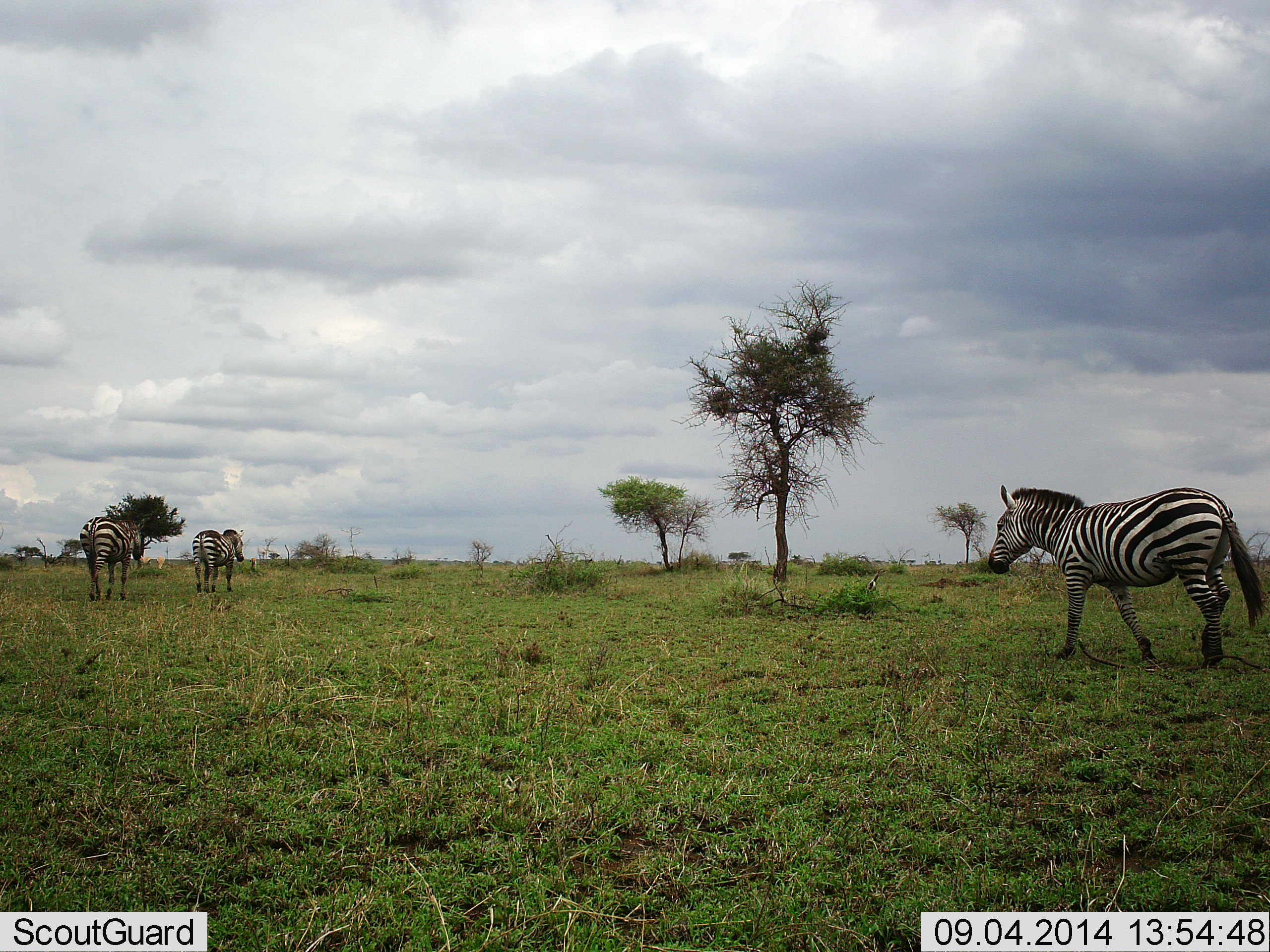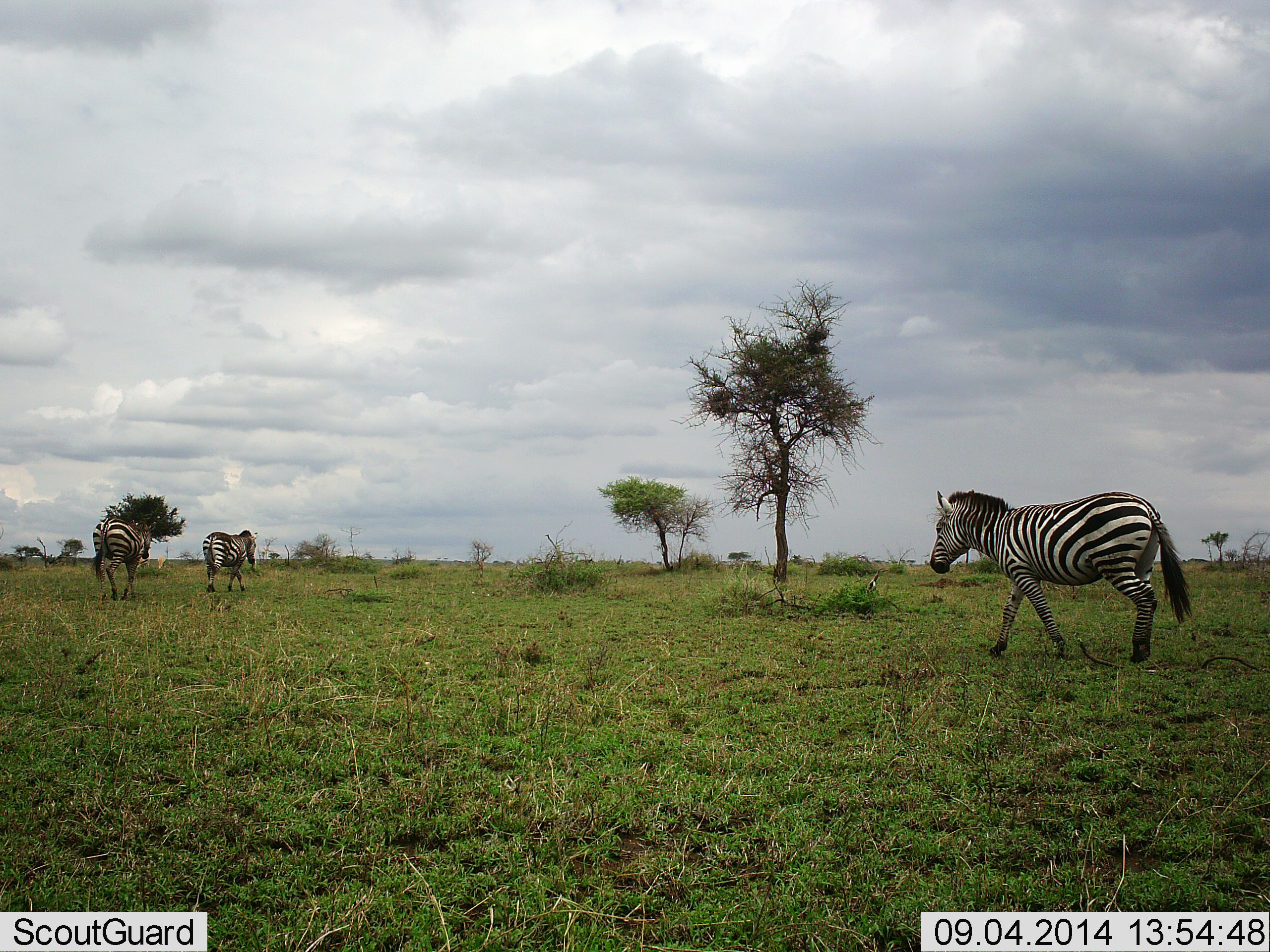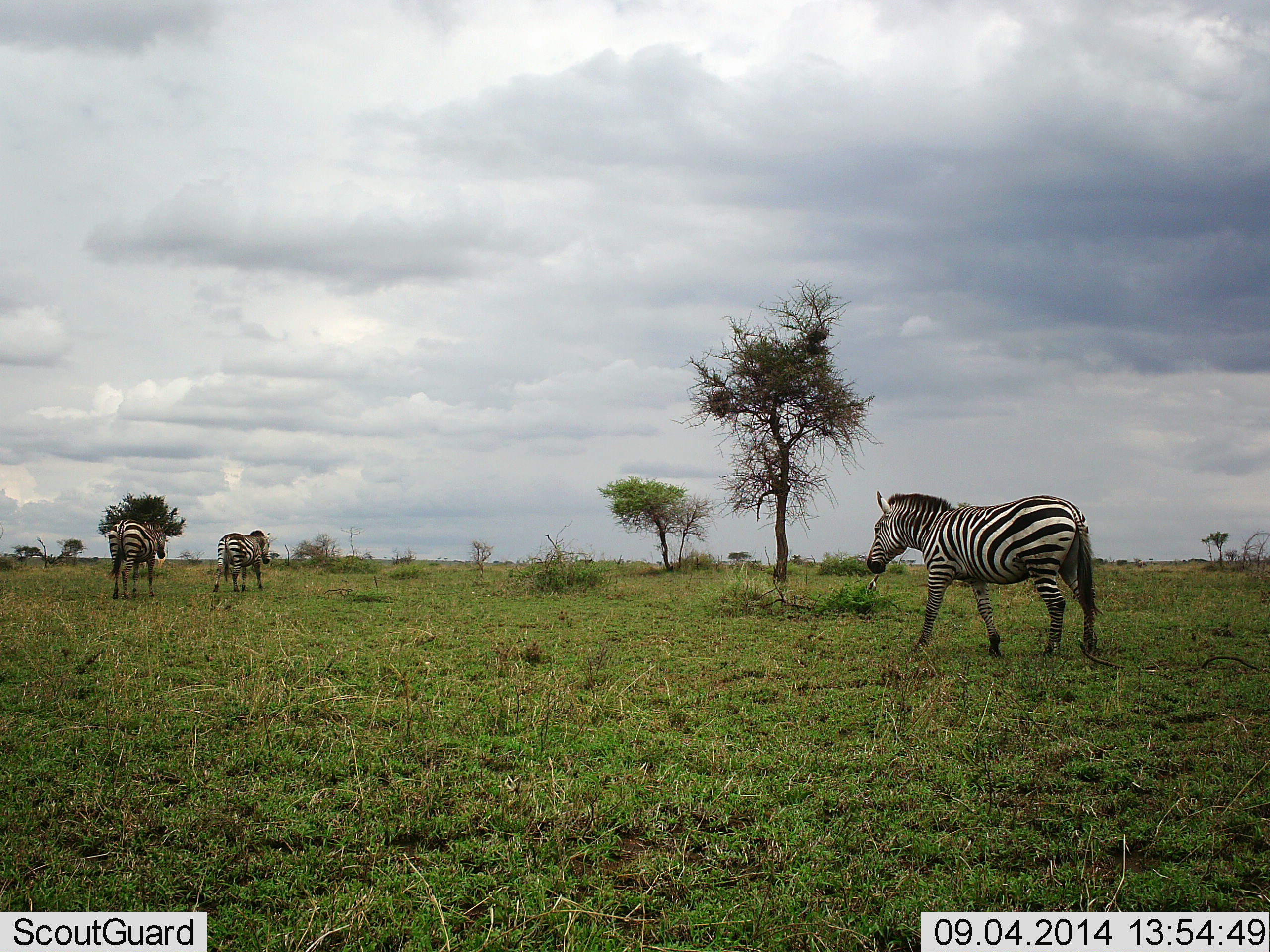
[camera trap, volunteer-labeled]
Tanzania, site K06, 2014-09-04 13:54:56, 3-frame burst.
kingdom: Animalia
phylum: Chordata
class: Mammalia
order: Perissodactyla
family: Equidae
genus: Equus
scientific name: Equus quagga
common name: plains zebra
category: zebra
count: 3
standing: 0%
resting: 0%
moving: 100%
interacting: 0%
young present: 0%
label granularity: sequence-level